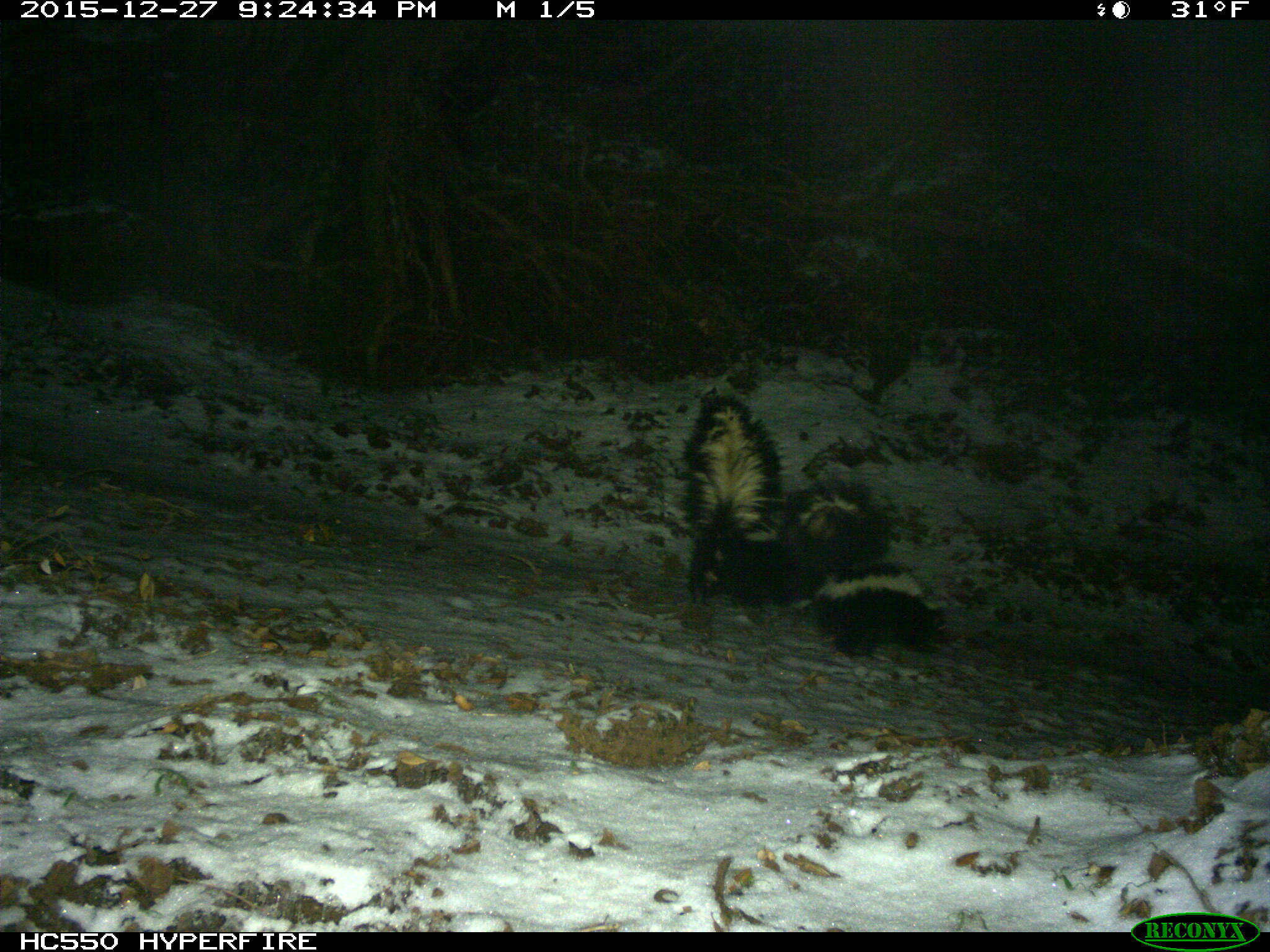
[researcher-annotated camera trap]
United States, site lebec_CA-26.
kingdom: Animalia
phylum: Chordata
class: Mammalia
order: Carnivora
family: Mephitidae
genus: Mephitis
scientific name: Mephitis mephitis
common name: striped skunk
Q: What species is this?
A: Mephitis mephitis (striped skunk).